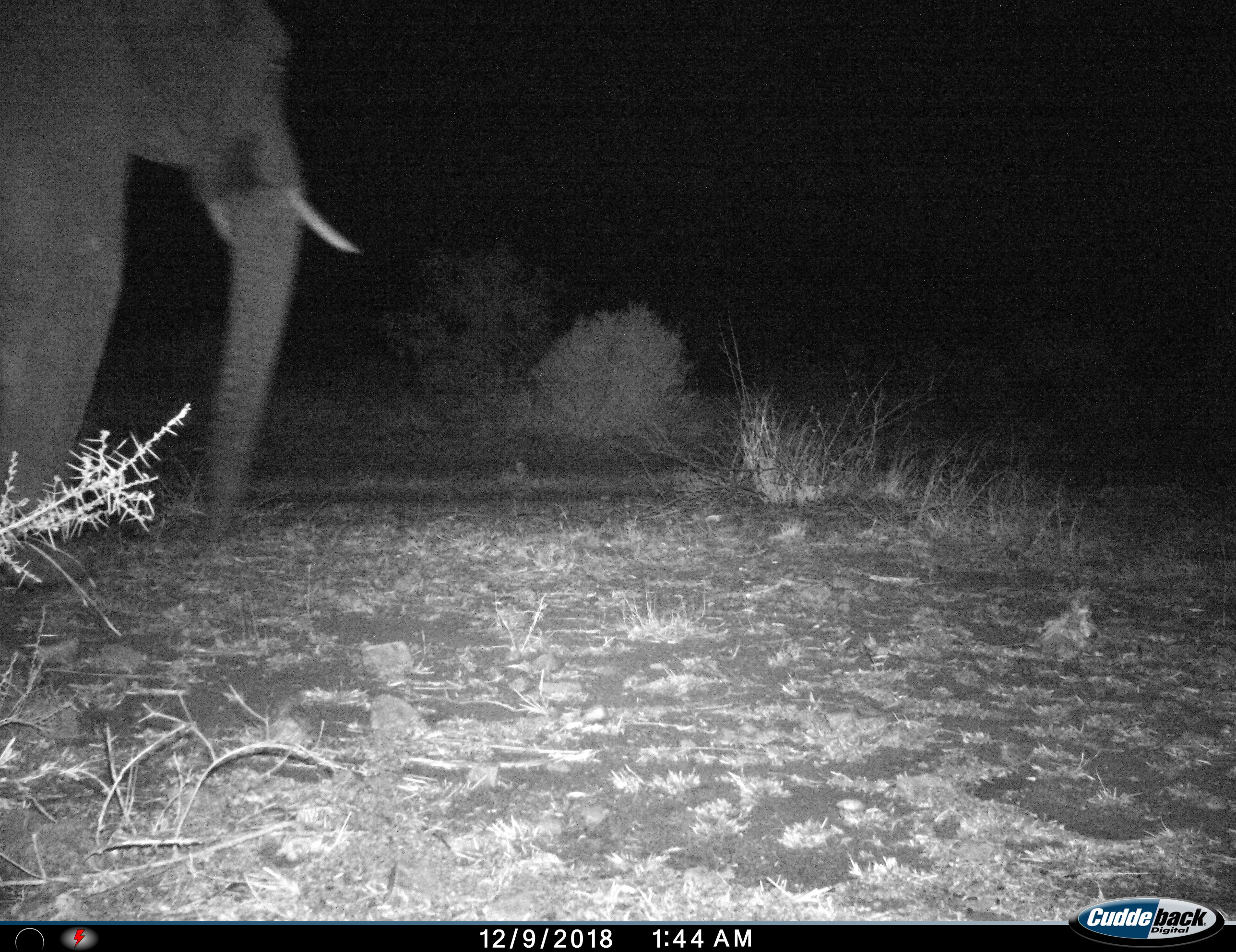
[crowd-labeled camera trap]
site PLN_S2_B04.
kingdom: Animalia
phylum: Chordata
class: Mammalia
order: Proboscidea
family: Elephantidae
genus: Loxodonta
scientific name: Loxodonta africana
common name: african bush elephant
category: elephant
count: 1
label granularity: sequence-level